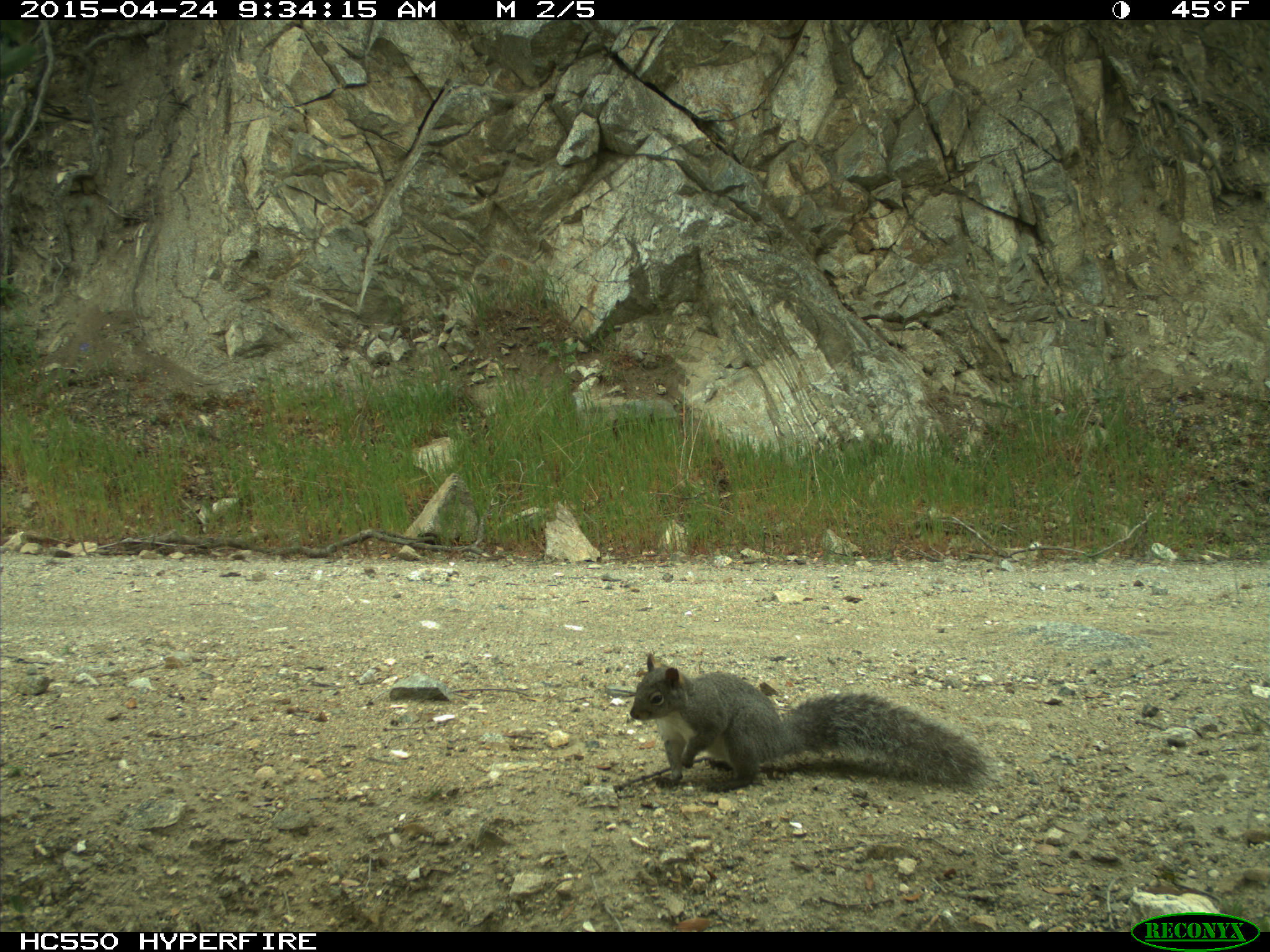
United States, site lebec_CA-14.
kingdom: Animalia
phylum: Chordata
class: Mammalia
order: Rodentia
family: Sciuridae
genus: Sciurus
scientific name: Sciurus carolinensis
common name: eastern gray squirrel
Sciurus carolinensis (eastern gray squirrel).